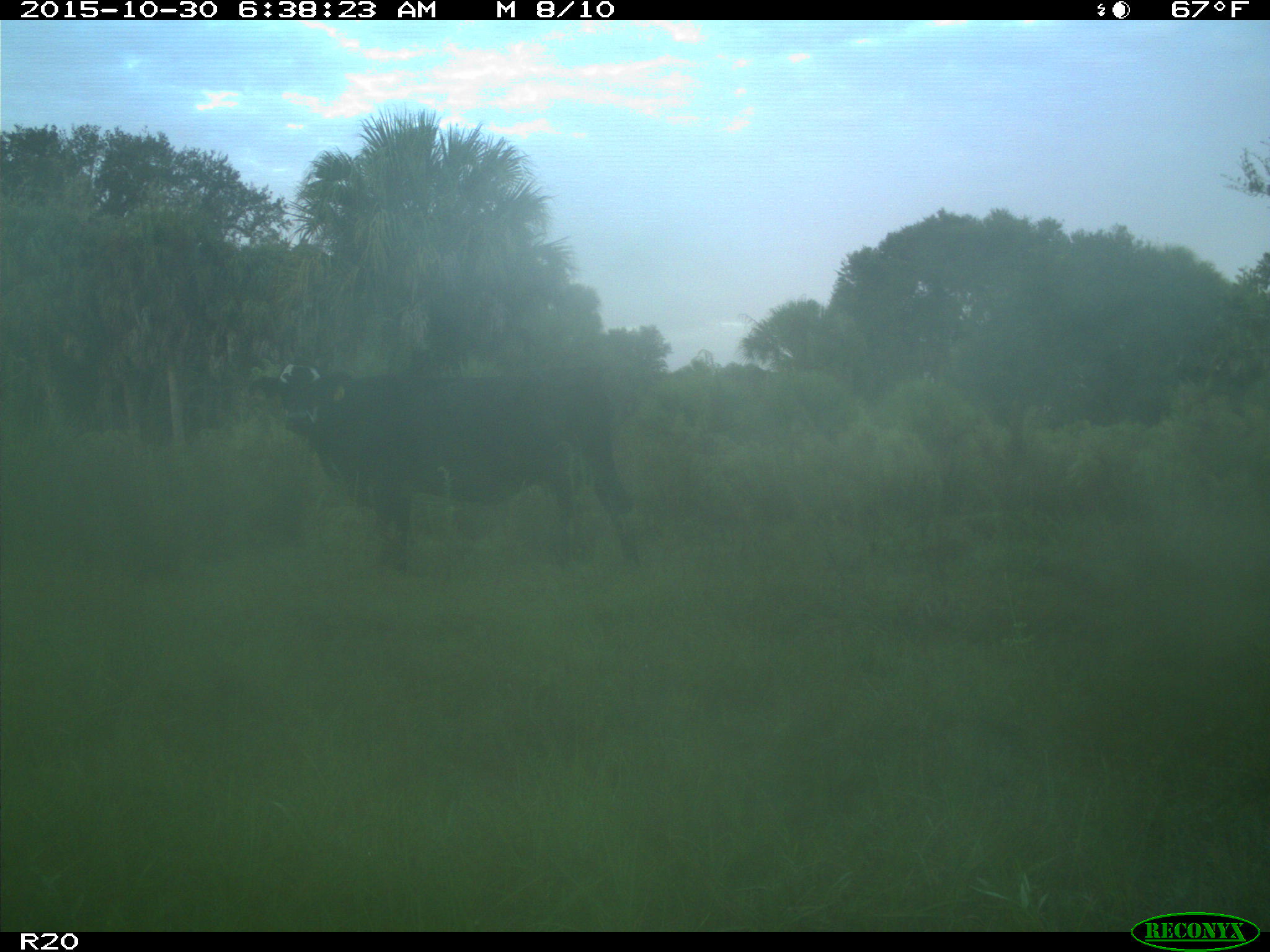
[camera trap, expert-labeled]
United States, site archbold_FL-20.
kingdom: Animalia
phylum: Chordata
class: Mammalia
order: Artiodactyla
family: Bovidae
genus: Bos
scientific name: Bos taurus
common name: domestic cow